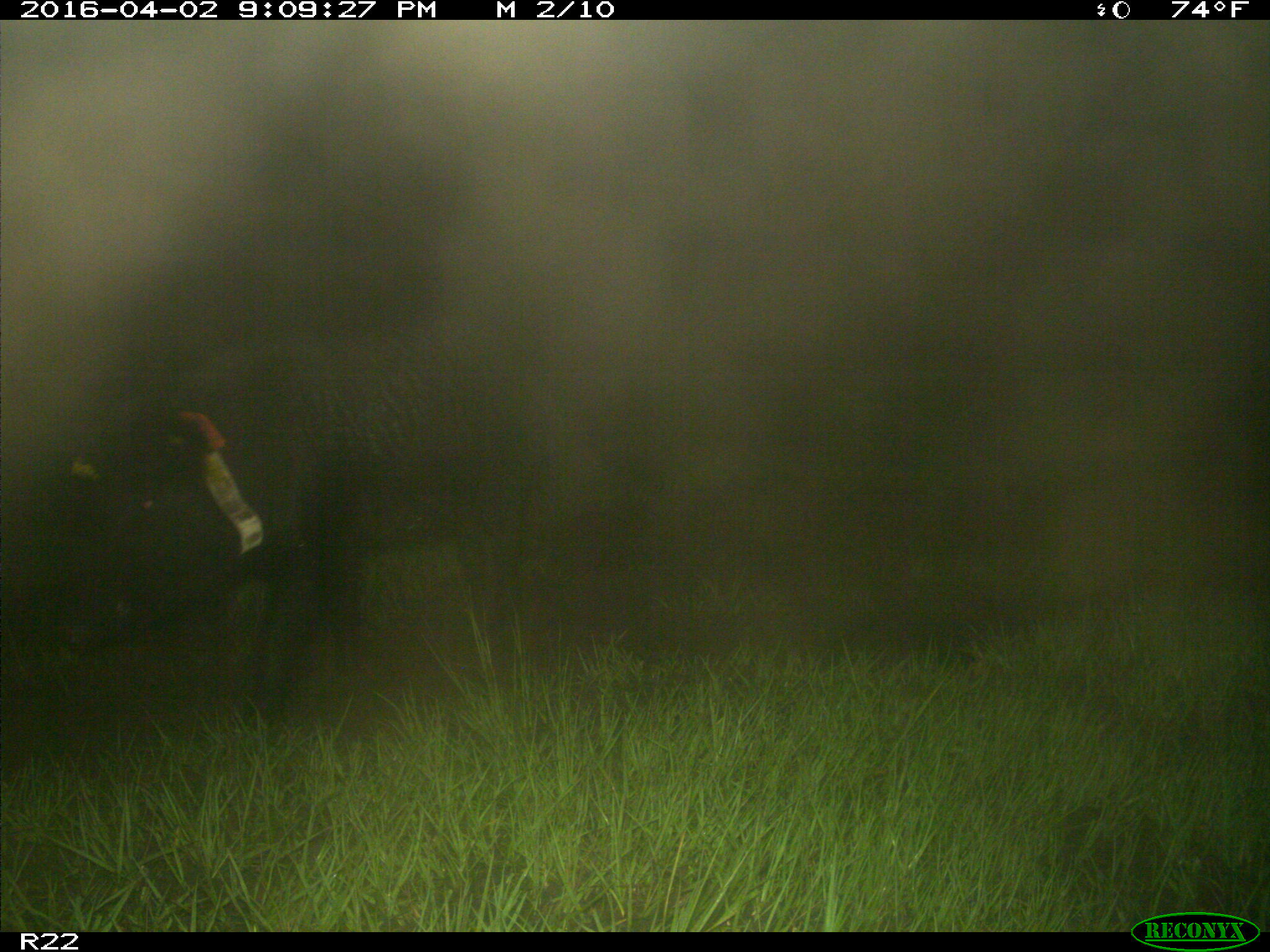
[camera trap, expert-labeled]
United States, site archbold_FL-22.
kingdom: Animalia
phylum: Chordata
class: Mammalia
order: Artiodactyla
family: Suidae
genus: Sus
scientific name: Sus scrofa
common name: wild boar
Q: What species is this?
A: Sus scrofa (wild boar).